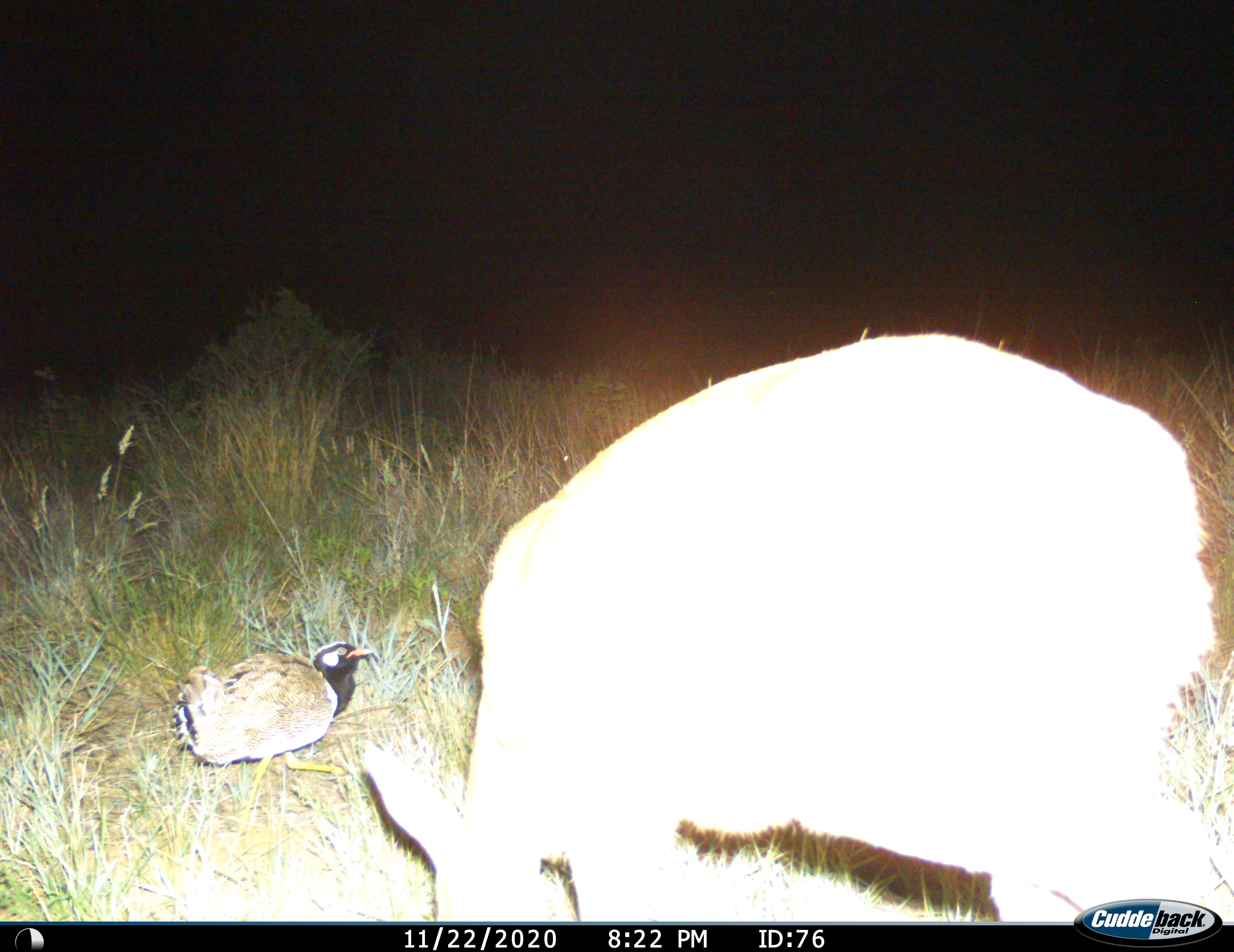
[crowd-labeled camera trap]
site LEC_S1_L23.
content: unidentified animal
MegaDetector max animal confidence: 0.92